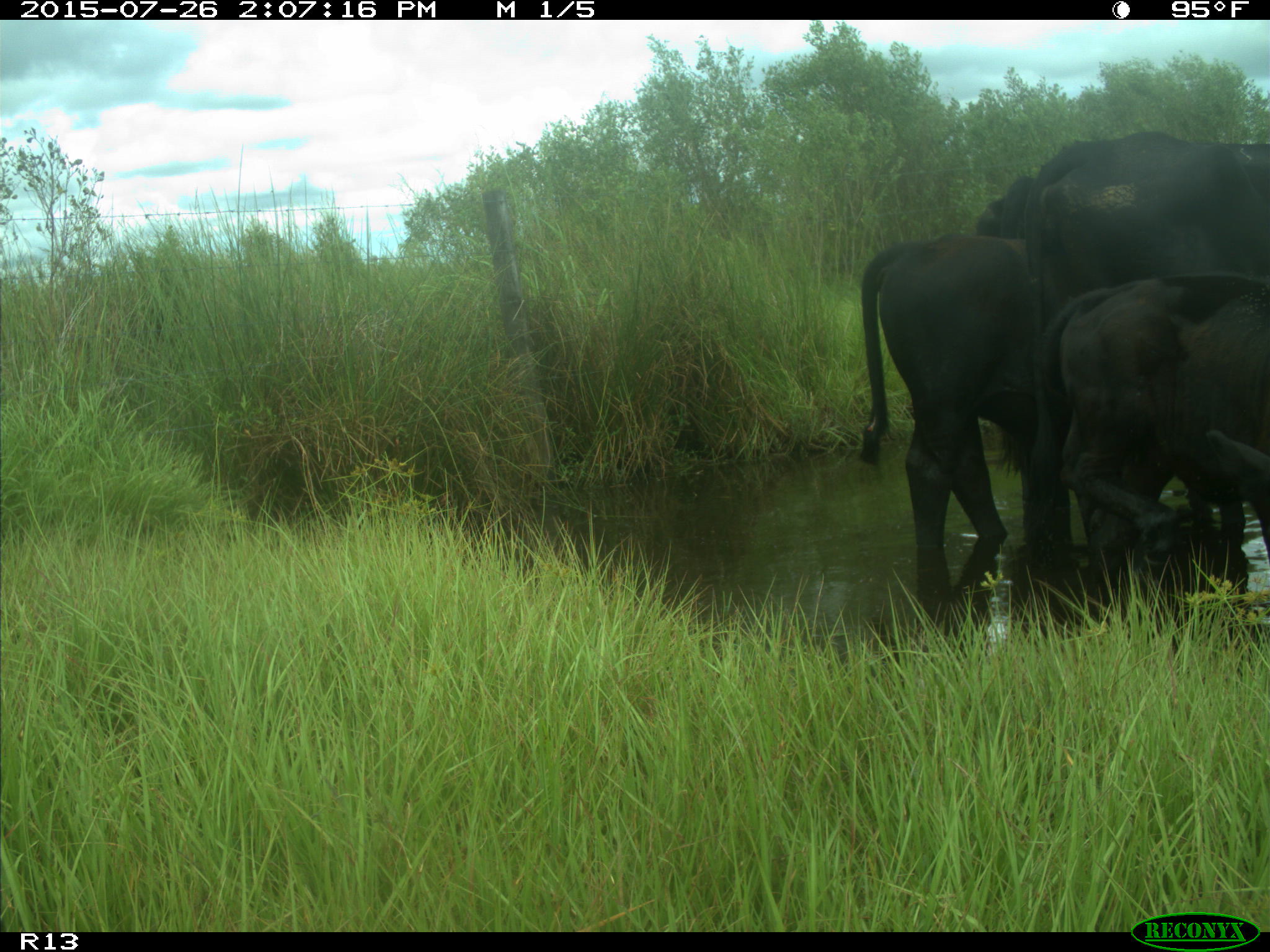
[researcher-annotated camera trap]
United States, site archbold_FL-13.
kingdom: Animalia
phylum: Chordata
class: Mammalia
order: Artiodactyla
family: Bovidae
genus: Bos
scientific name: Bos taurus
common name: domestic cow